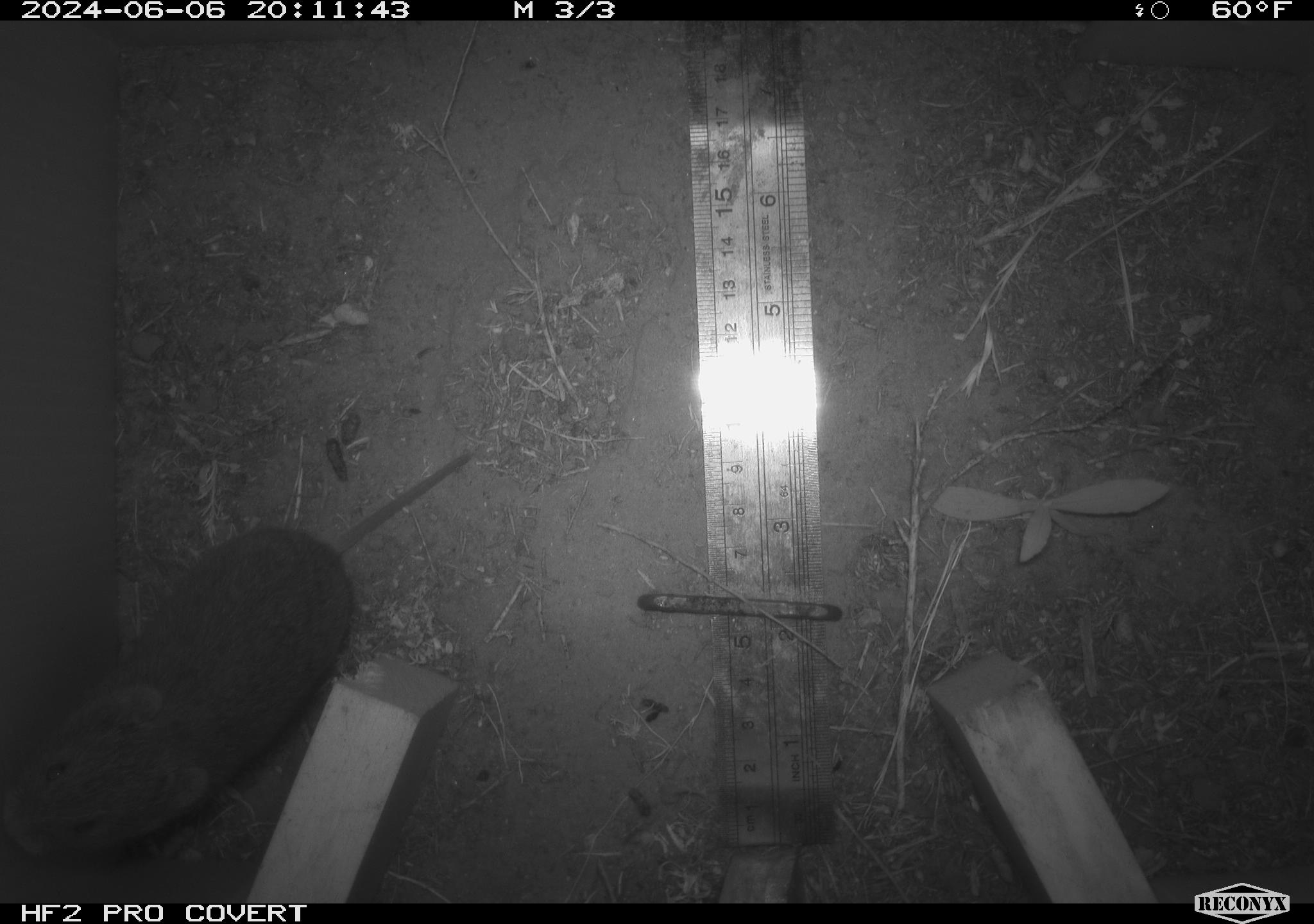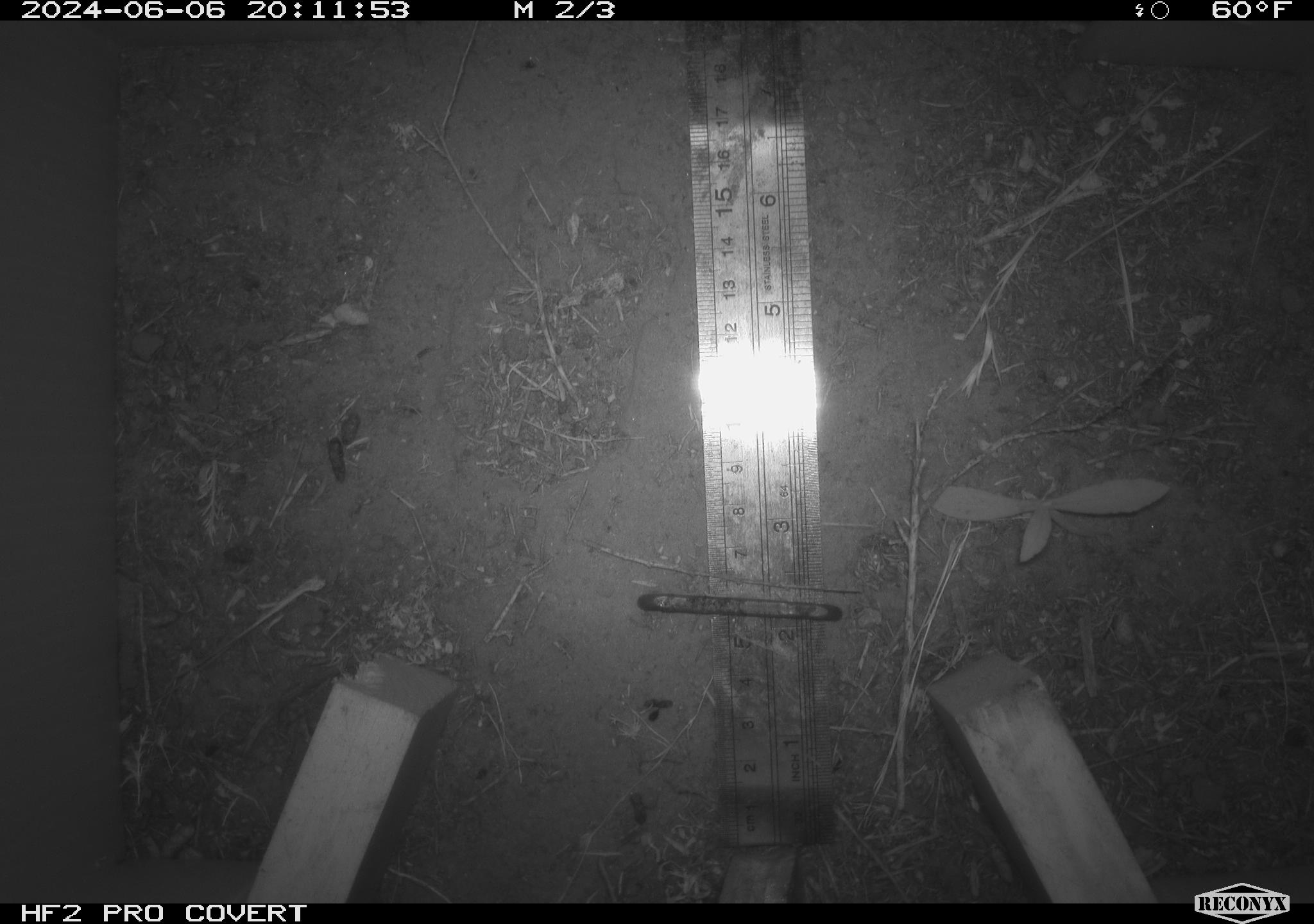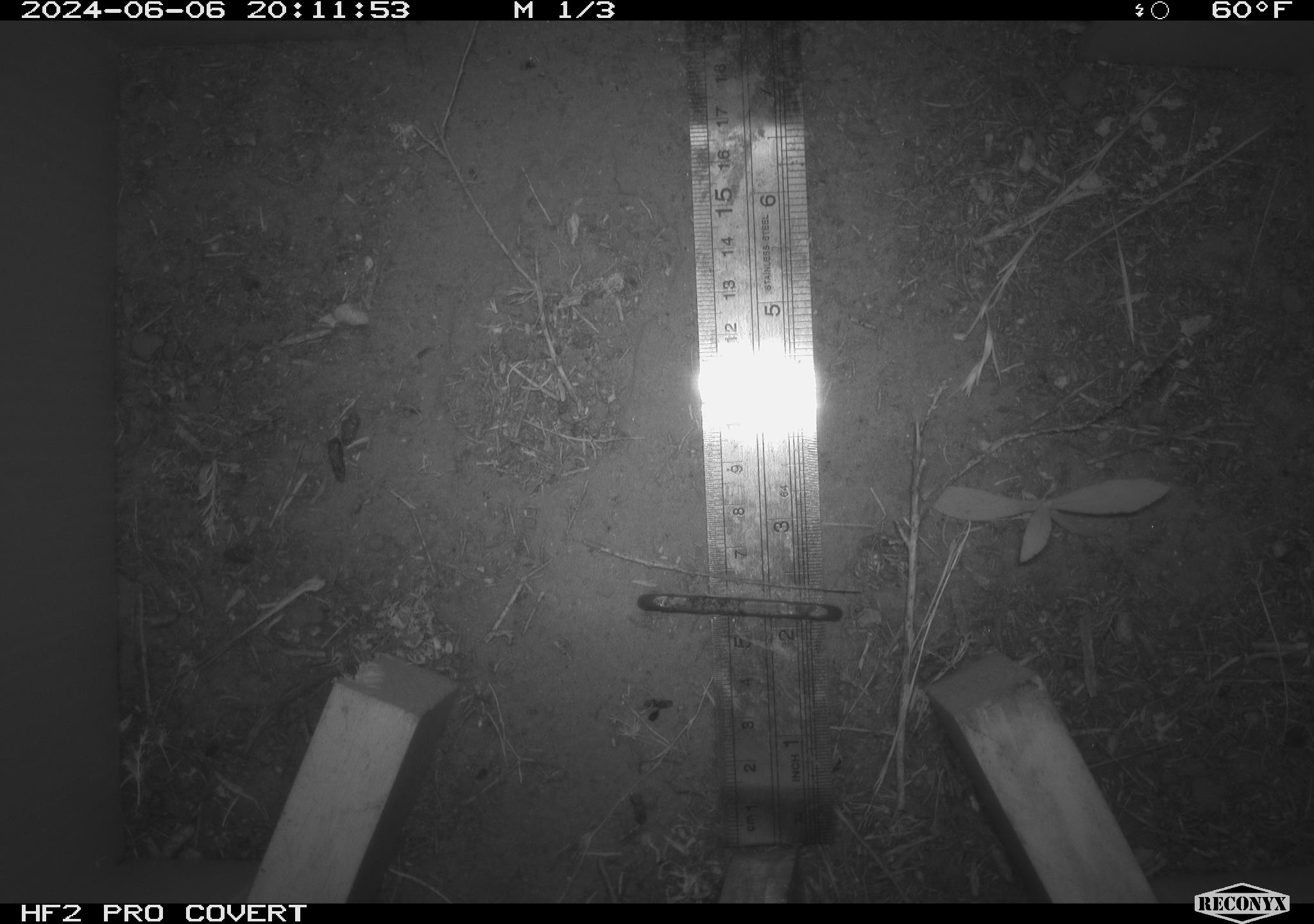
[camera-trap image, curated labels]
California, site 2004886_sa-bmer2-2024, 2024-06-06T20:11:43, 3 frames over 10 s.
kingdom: Animalia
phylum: Chordata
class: Mammalia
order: Rodentia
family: Cricetidae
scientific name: Cricetidae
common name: hamsters, voles, lemmings, and allies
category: cricetidae family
Cricetidae family (hamsters, voles, lemmings, and allies) (Cricetidae).